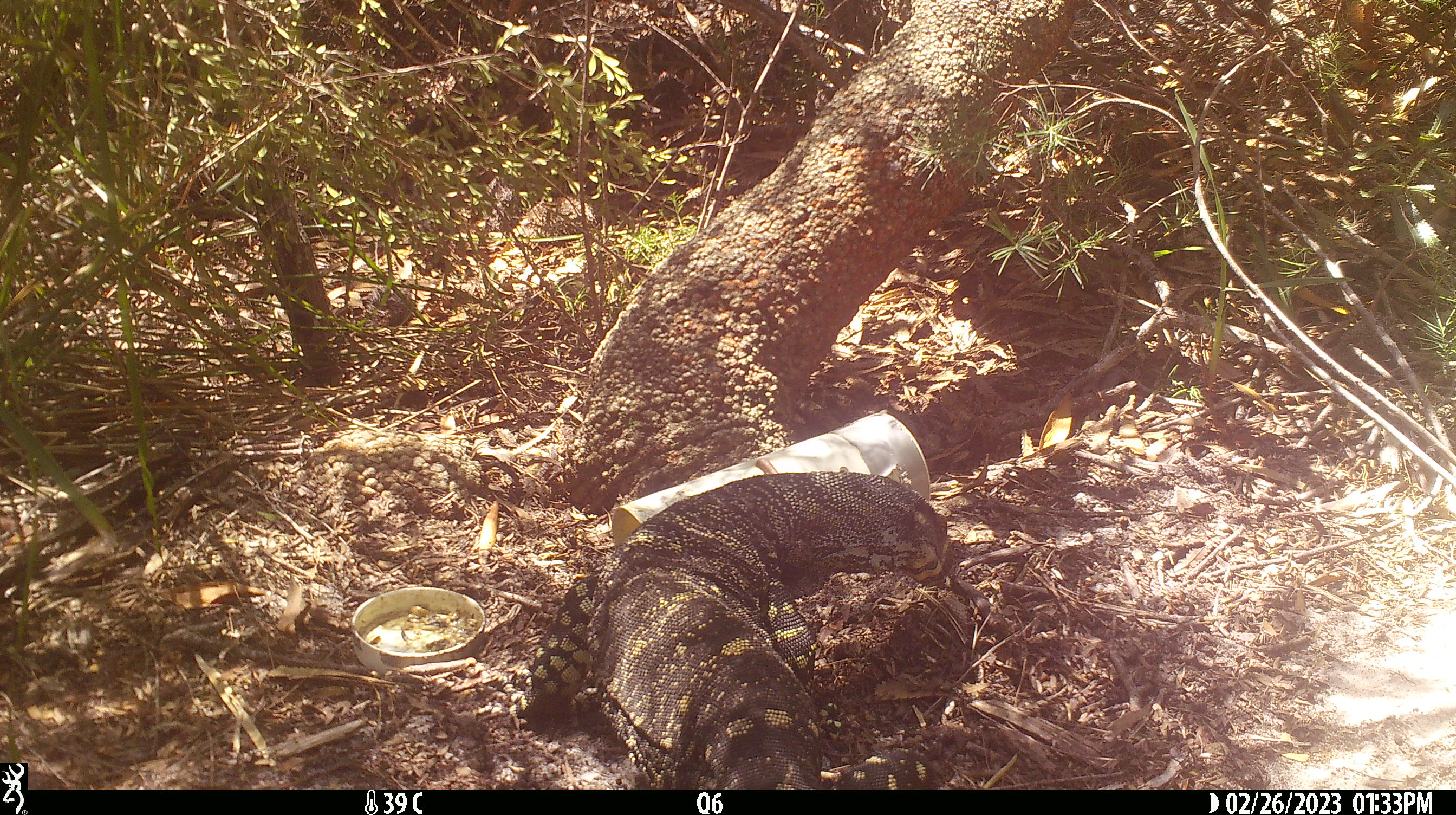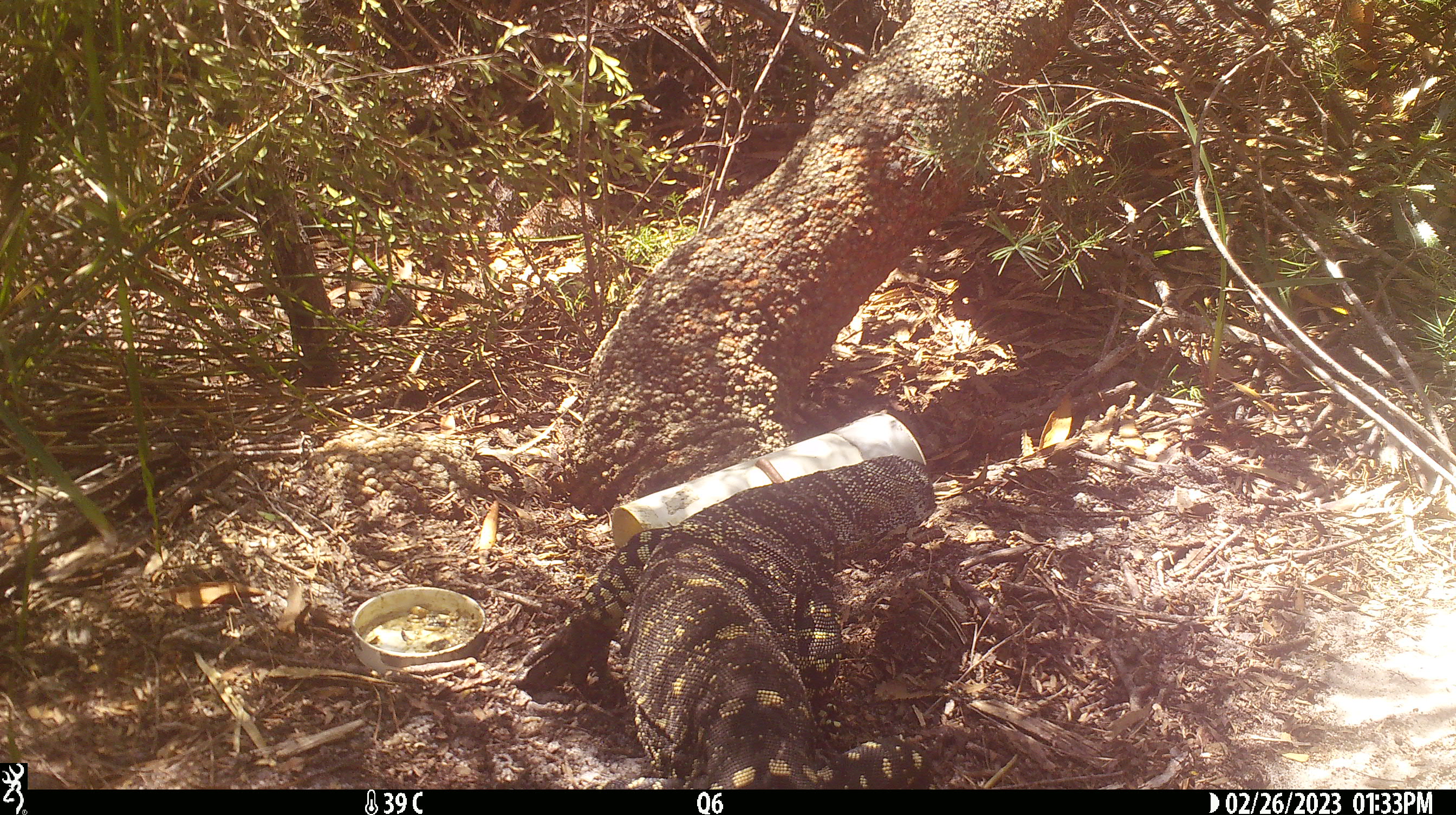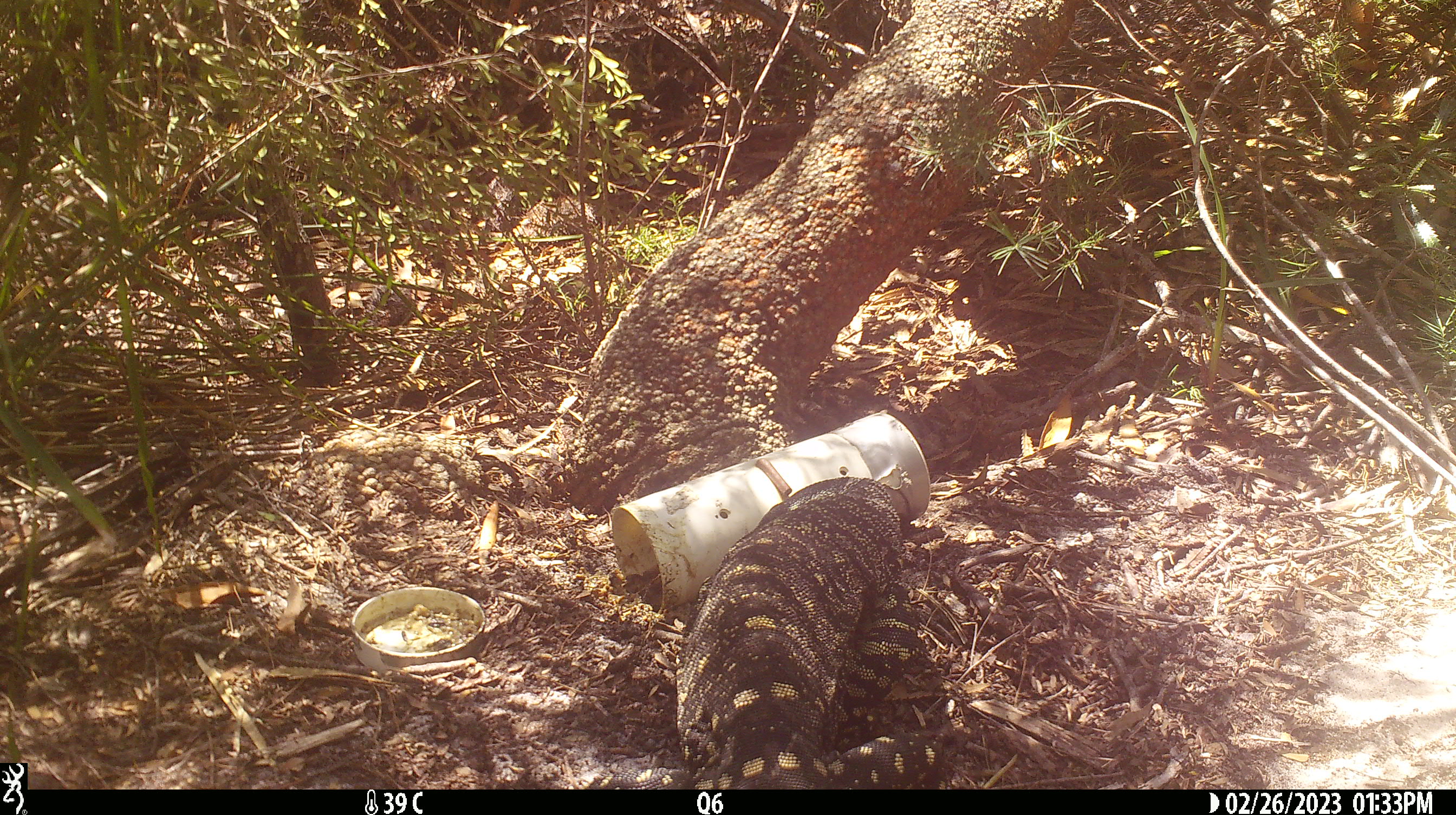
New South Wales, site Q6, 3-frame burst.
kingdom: Animalia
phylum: Chordata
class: Reptilia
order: Squamata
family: Varanidae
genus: Varanus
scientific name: Varanus varius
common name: lace monitor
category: goanna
Goanna (lace monitor) (Varanus varius).